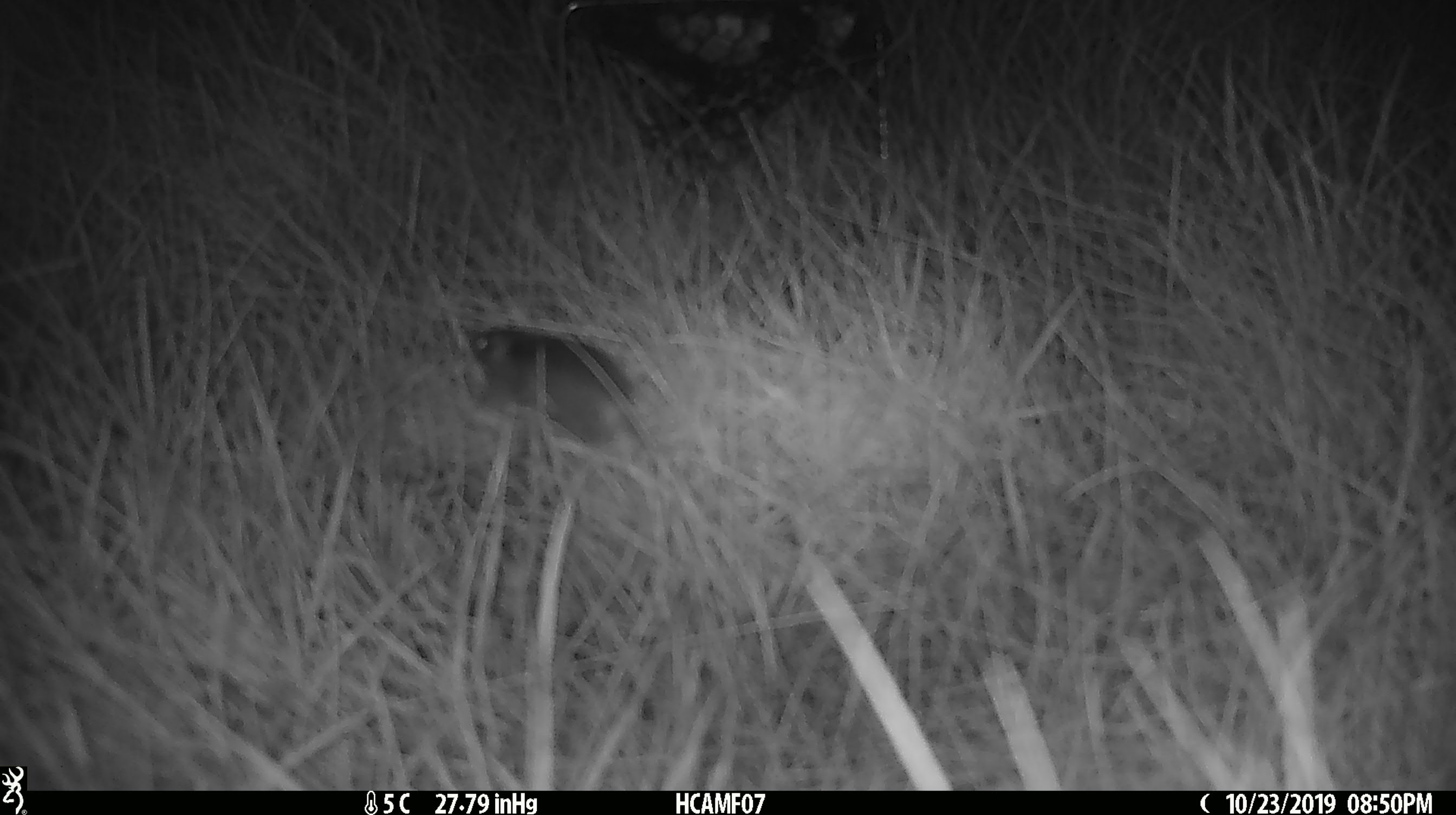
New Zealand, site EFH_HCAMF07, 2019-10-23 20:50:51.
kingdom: Animalia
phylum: Chordata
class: Mammalia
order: Rodentia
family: Muridae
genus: Mus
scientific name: Mus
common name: mouse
Mouse (Mus).